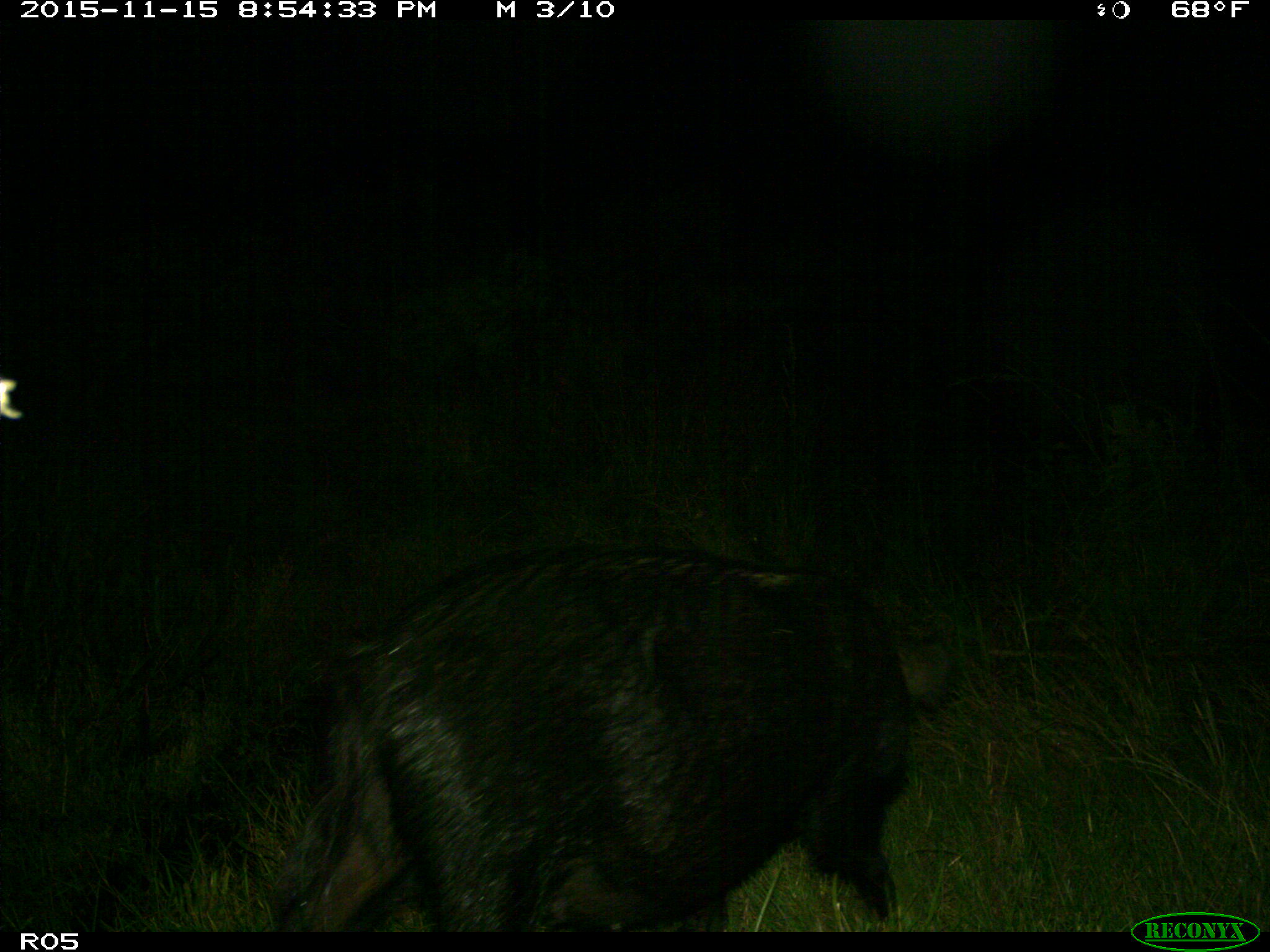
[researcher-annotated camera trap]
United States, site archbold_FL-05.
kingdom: Animalia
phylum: Chordata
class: Mammalia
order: Artiodactyla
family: Suidae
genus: Sus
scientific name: Sus scrofa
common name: wild boar